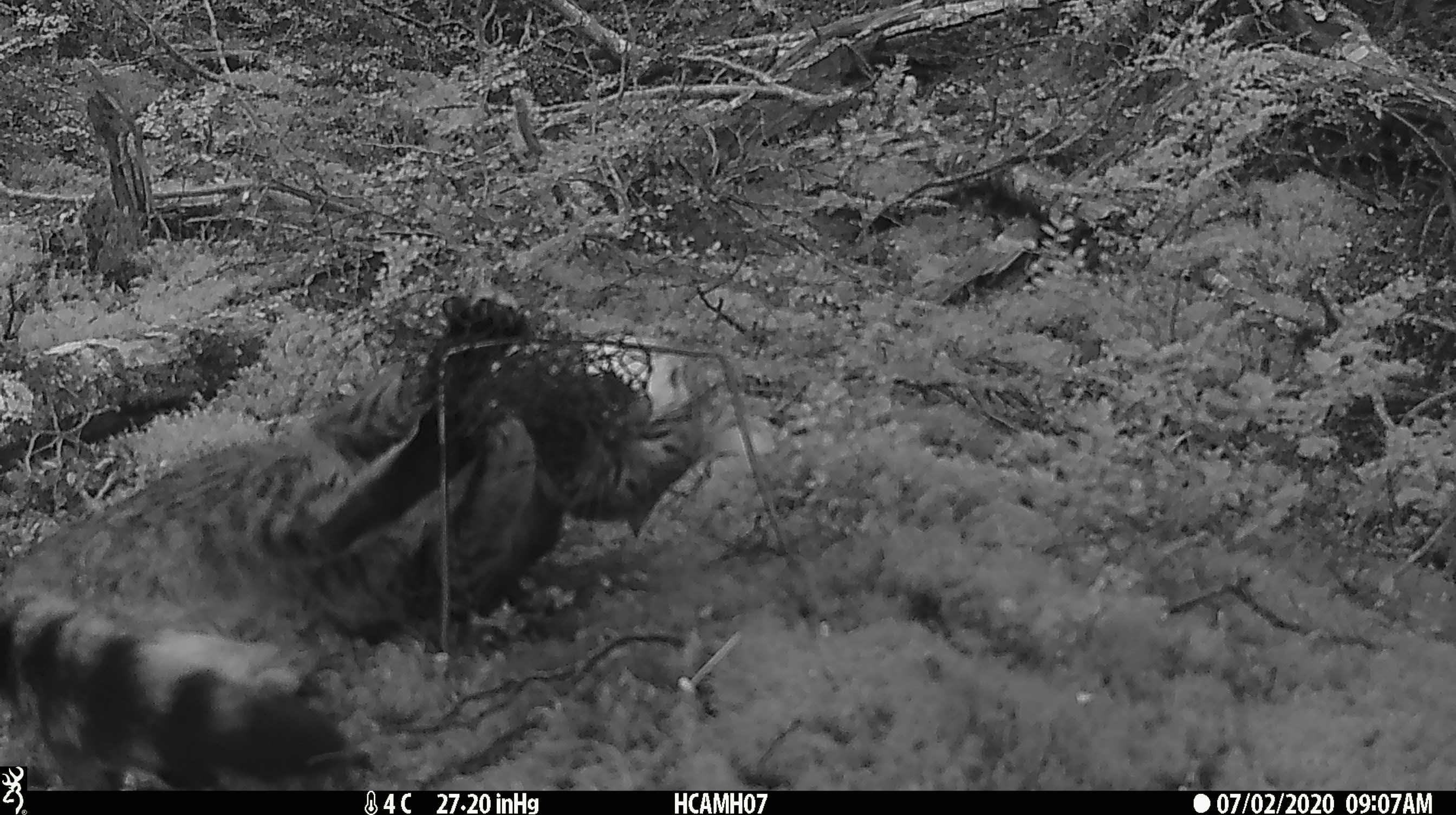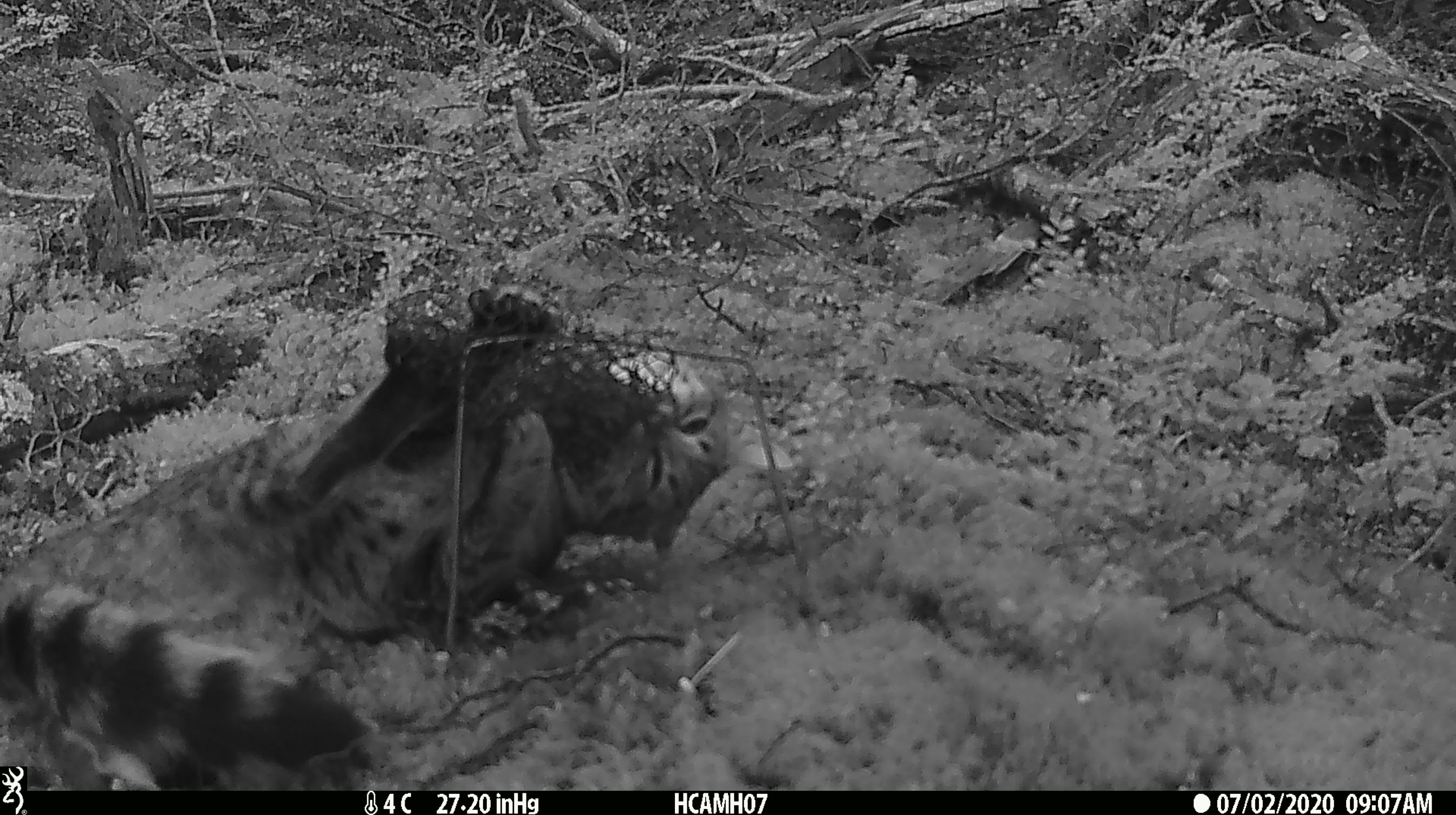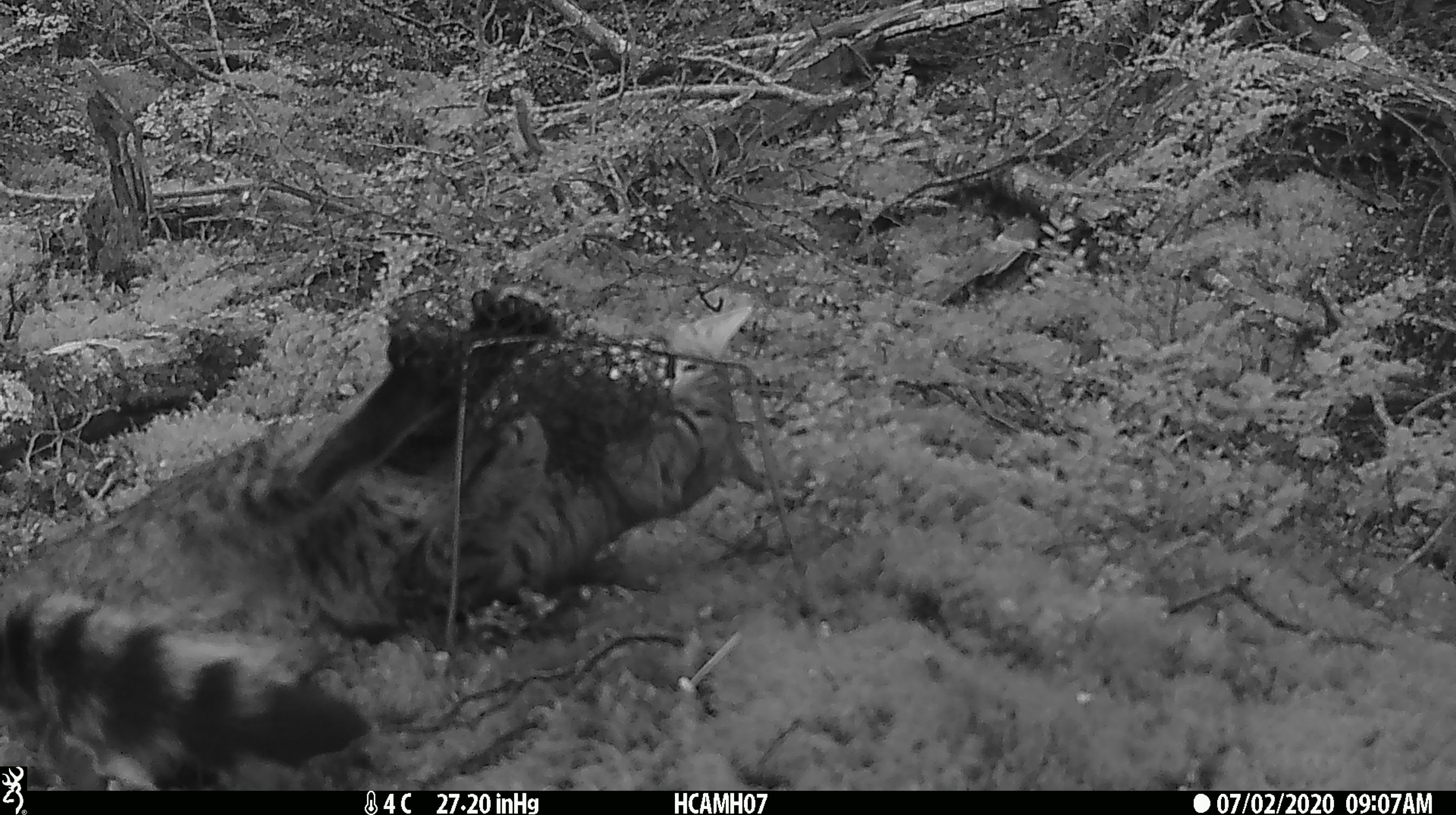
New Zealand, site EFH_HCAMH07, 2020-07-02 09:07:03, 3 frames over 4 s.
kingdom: Animalia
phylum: Chordata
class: Mammalia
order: Carnivora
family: Felidae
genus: Felis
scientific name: Felis catus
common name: domestic cat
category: cat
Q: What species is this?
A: Cat (domestic cat) (Felis catus).